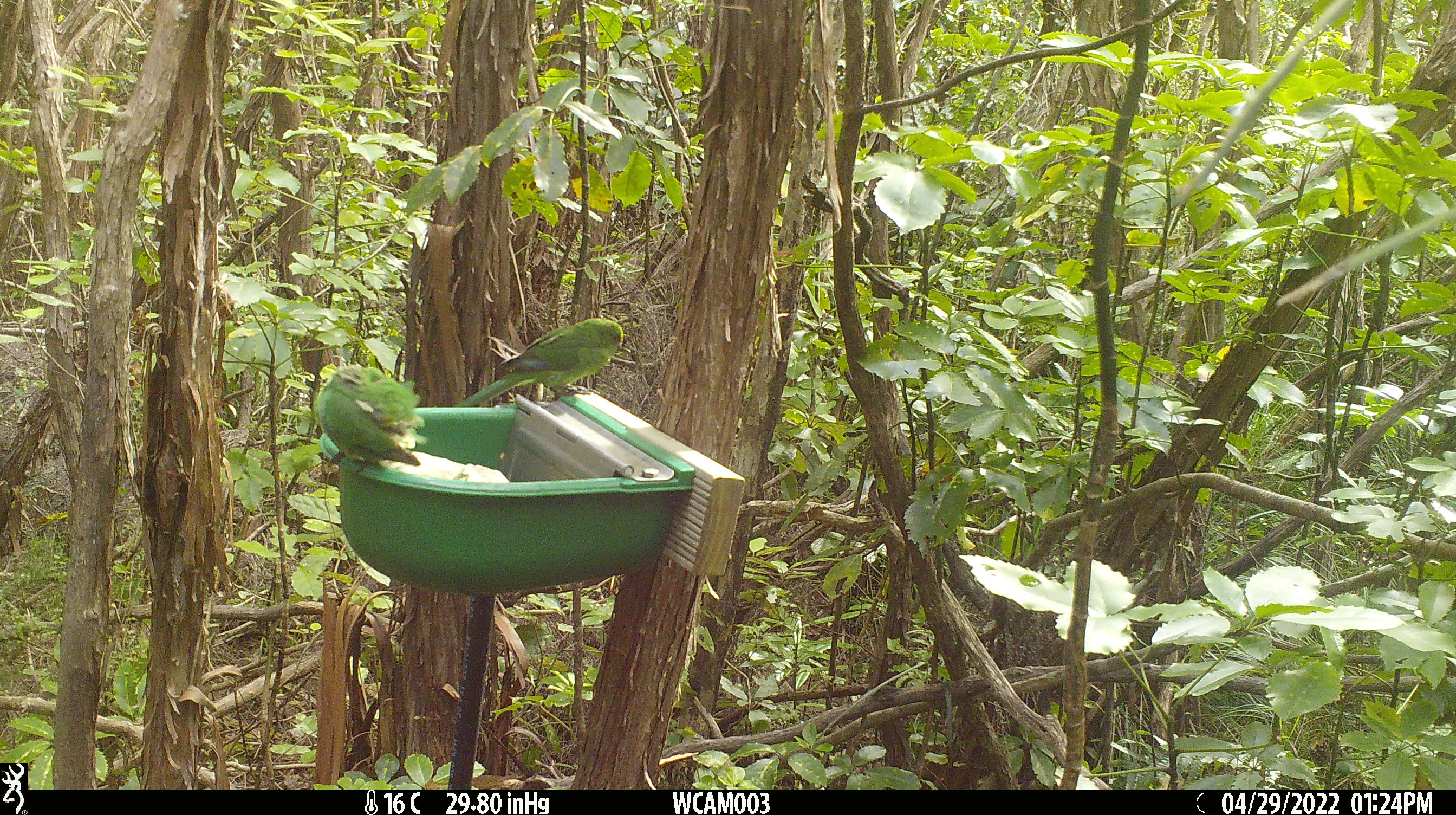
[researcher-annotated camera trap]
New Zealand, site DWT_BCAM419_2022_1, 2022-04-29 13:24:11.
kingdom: Animalia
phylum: Chordata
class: Aves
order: Psittaciformes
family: Psittaculidae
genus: Cyanoramphus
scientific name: Cyanoramphus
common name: parakeet